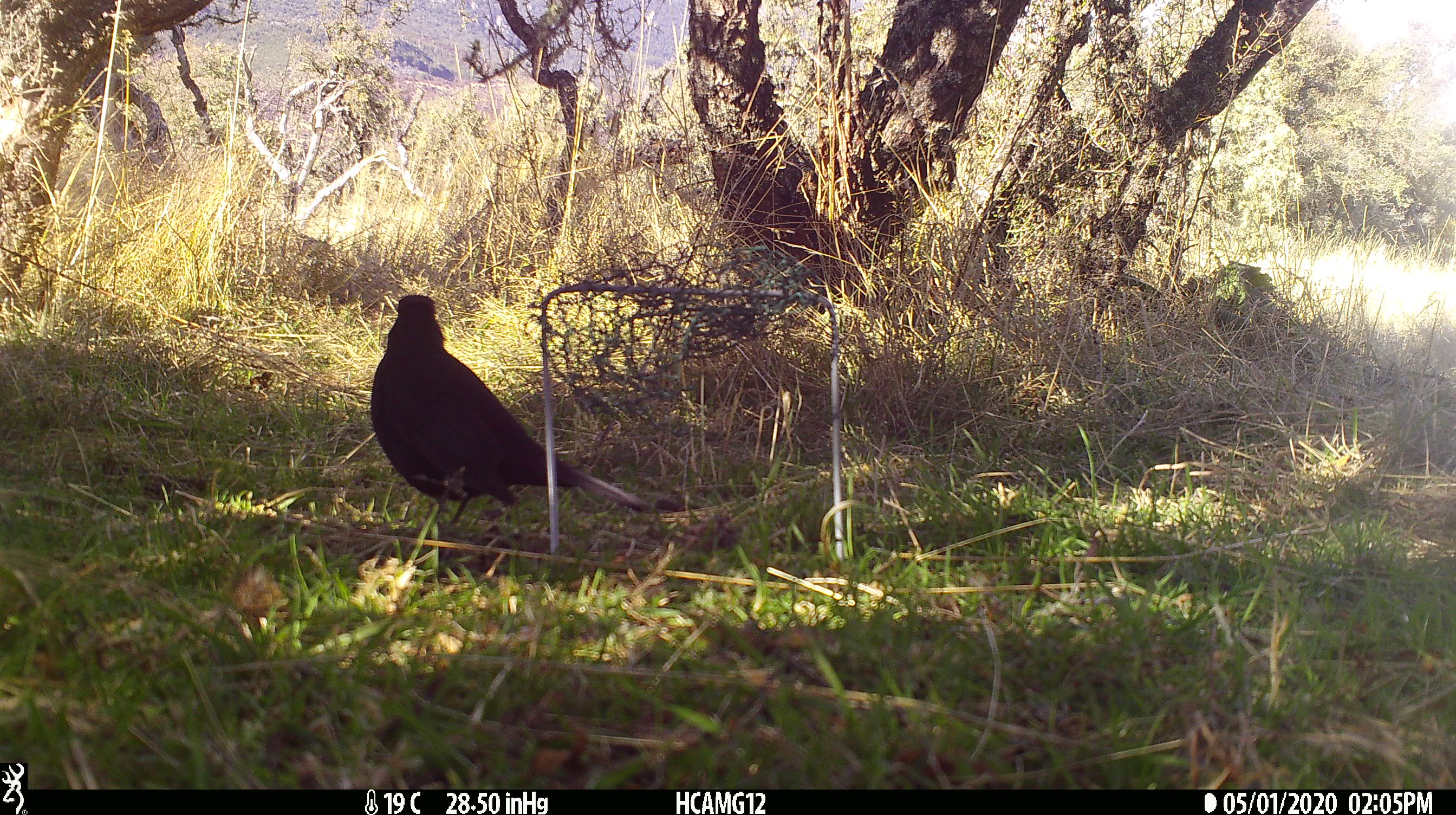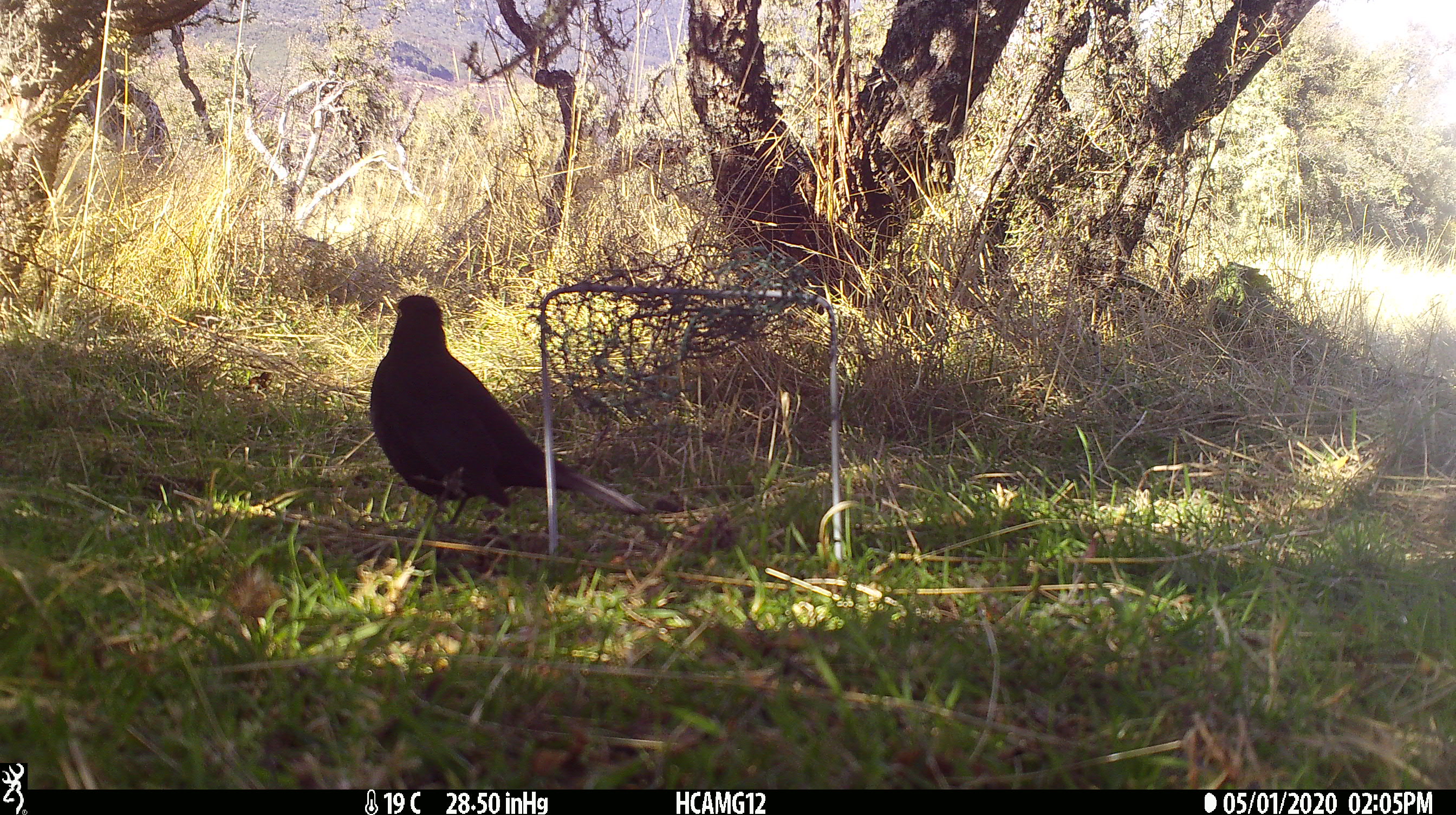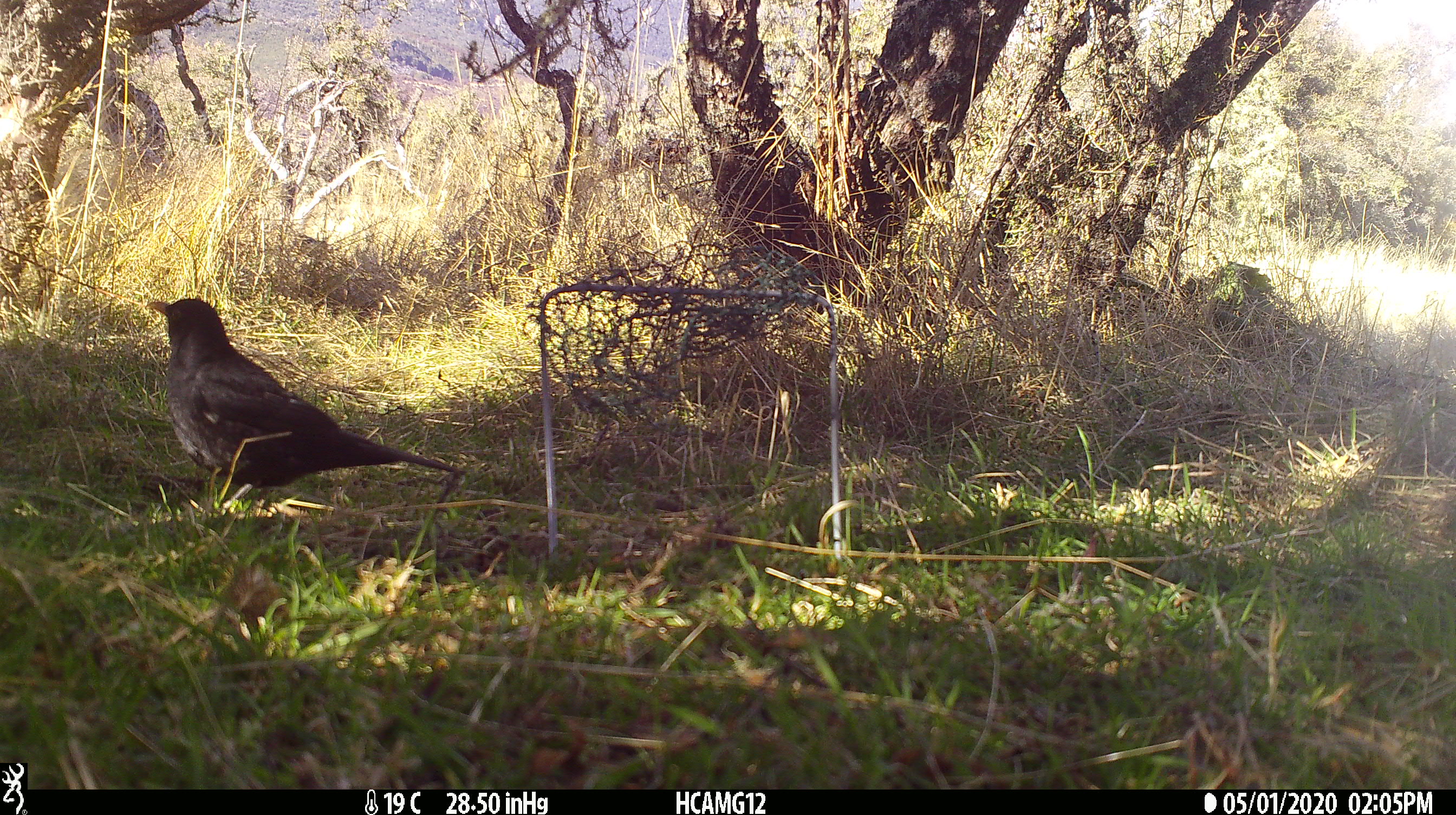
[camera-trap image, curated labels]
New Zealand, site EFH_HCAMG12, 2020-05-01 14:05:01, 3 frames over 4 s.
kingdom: Animalia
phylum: Chordata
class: Aves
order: Passeriformes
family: Turdidae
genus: Turdus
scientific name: Turdus merula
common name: eurasian blackbird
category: blackbird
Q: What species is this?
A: Blackbird (eurasian blackbird) (Turdus merula).